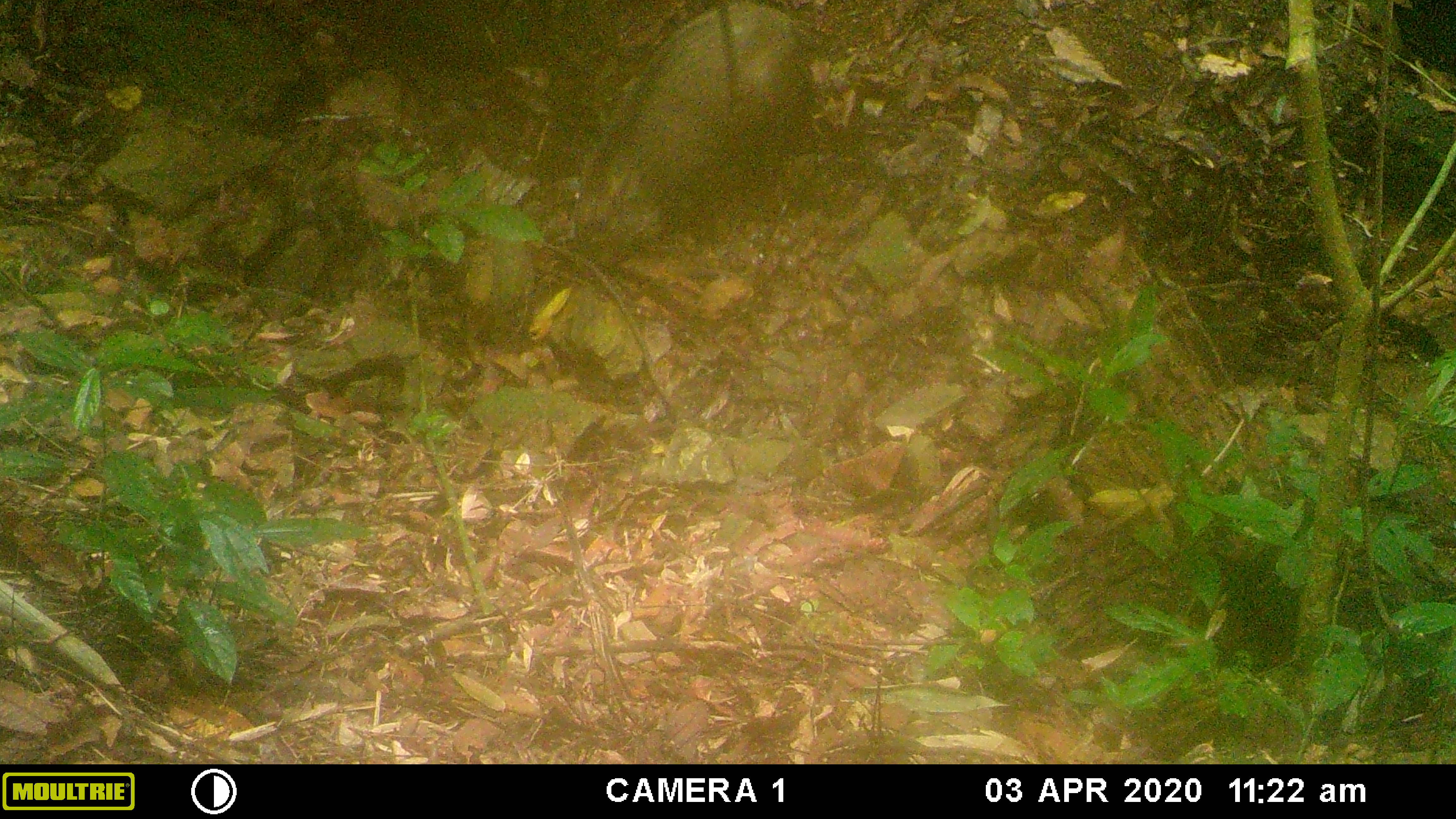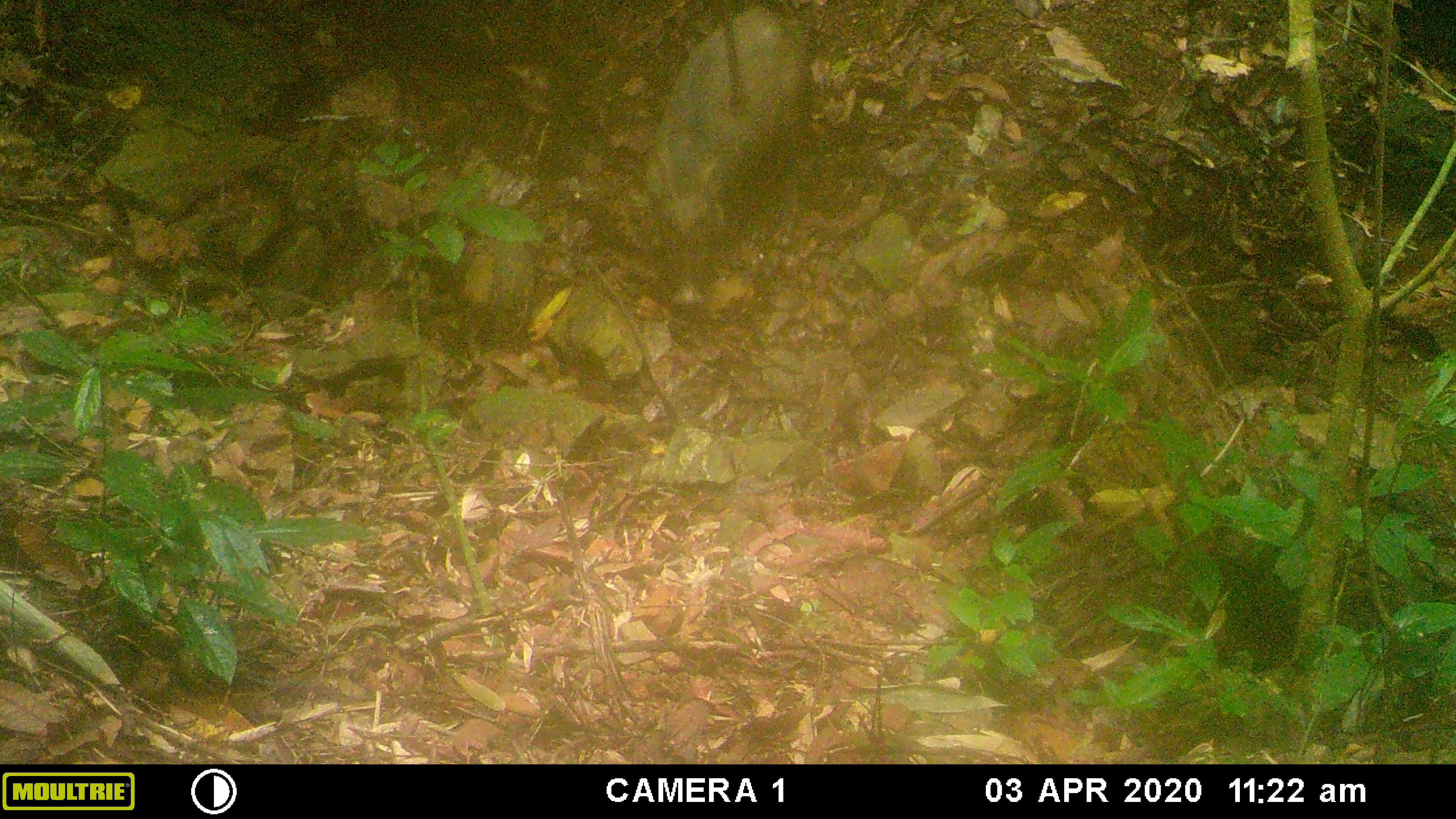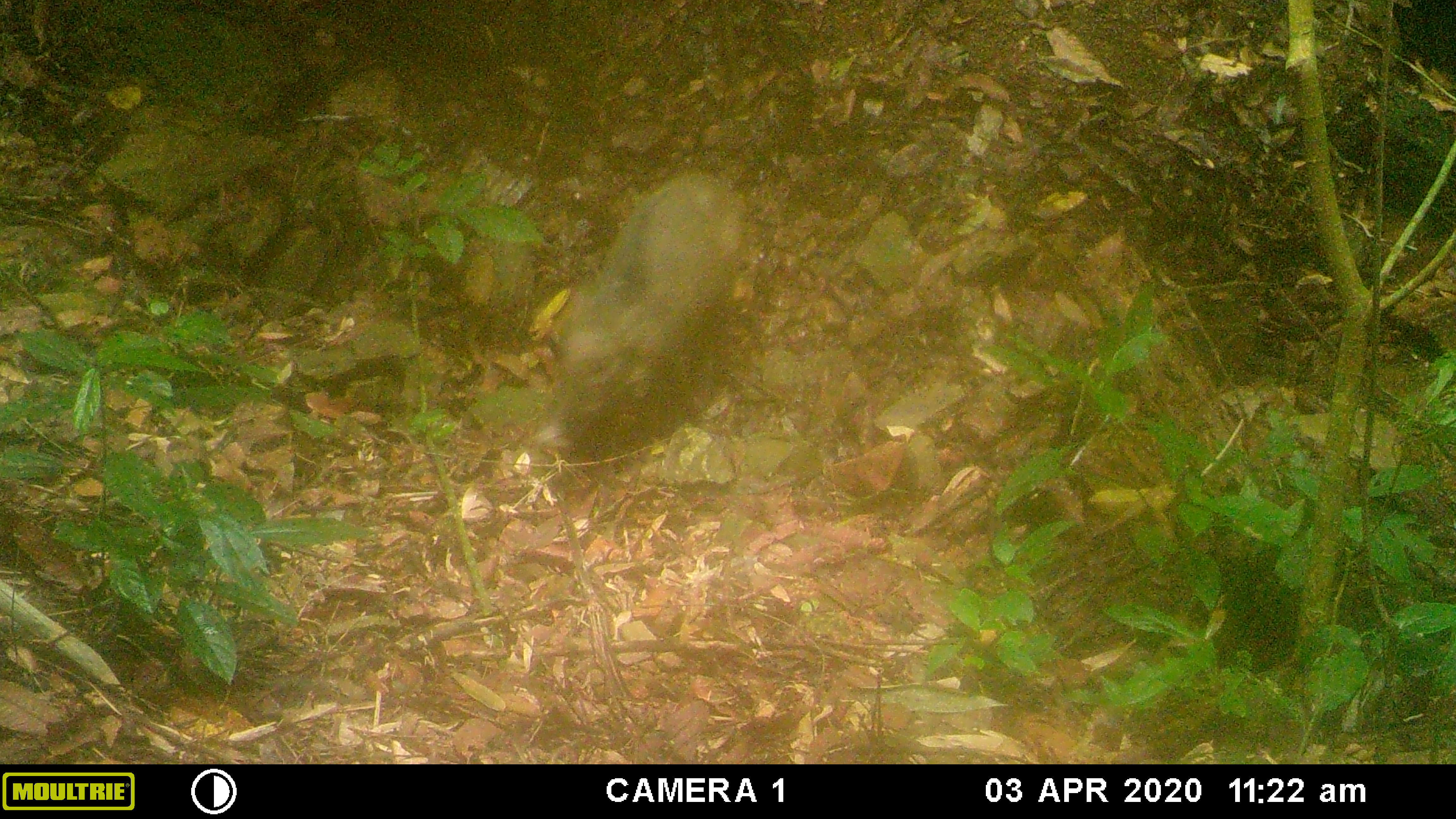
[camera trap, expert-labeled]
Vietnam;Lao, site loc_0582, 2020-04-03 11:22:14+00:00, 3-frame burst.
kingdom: Animalia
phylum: Chordata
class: Mammalia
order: Artiodactyla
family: Suidae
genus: Sus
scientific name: Sus scrofa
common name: eurasian wild pig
Eurasian wild pig (Sus scrofa). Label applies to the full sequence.